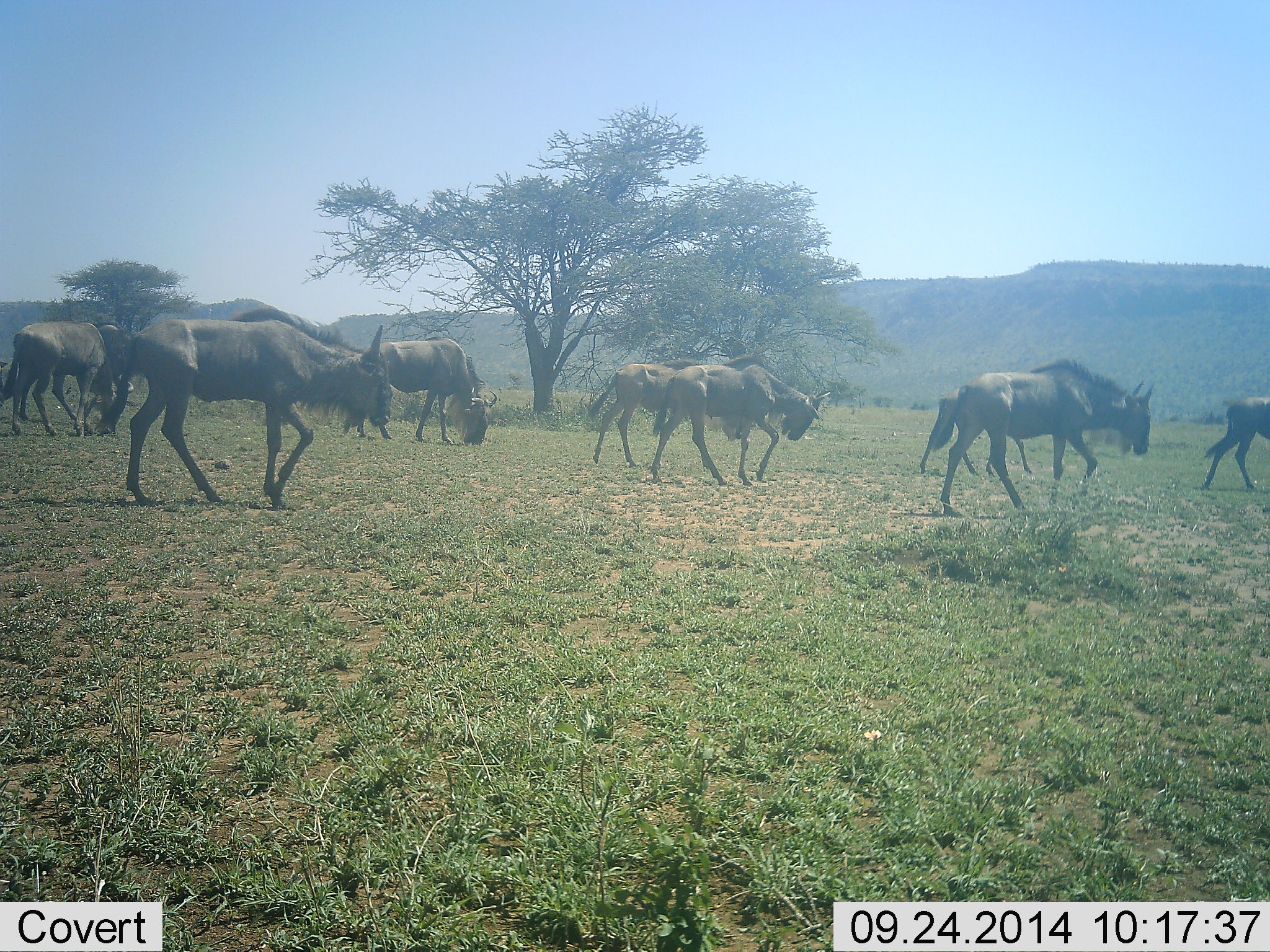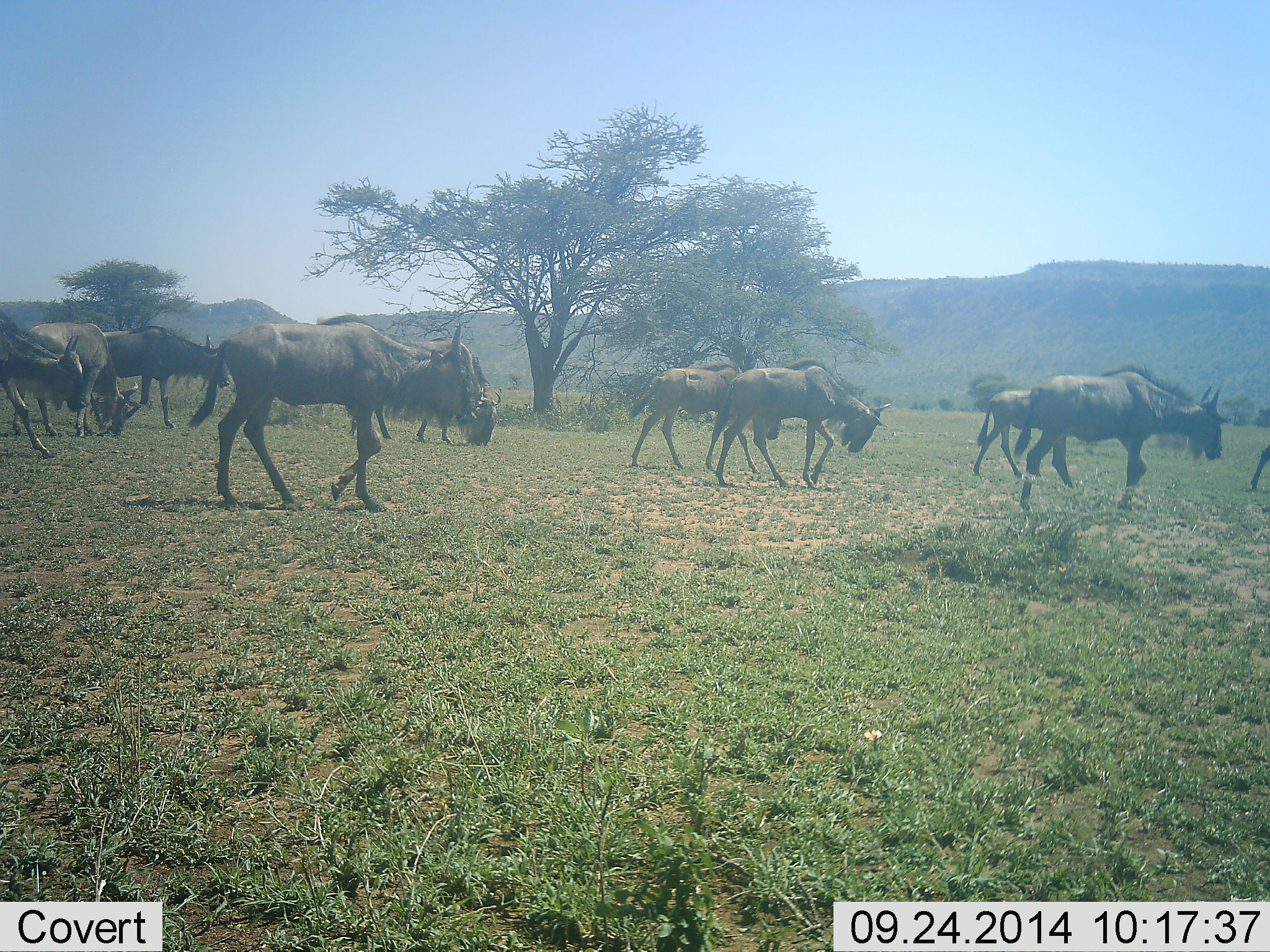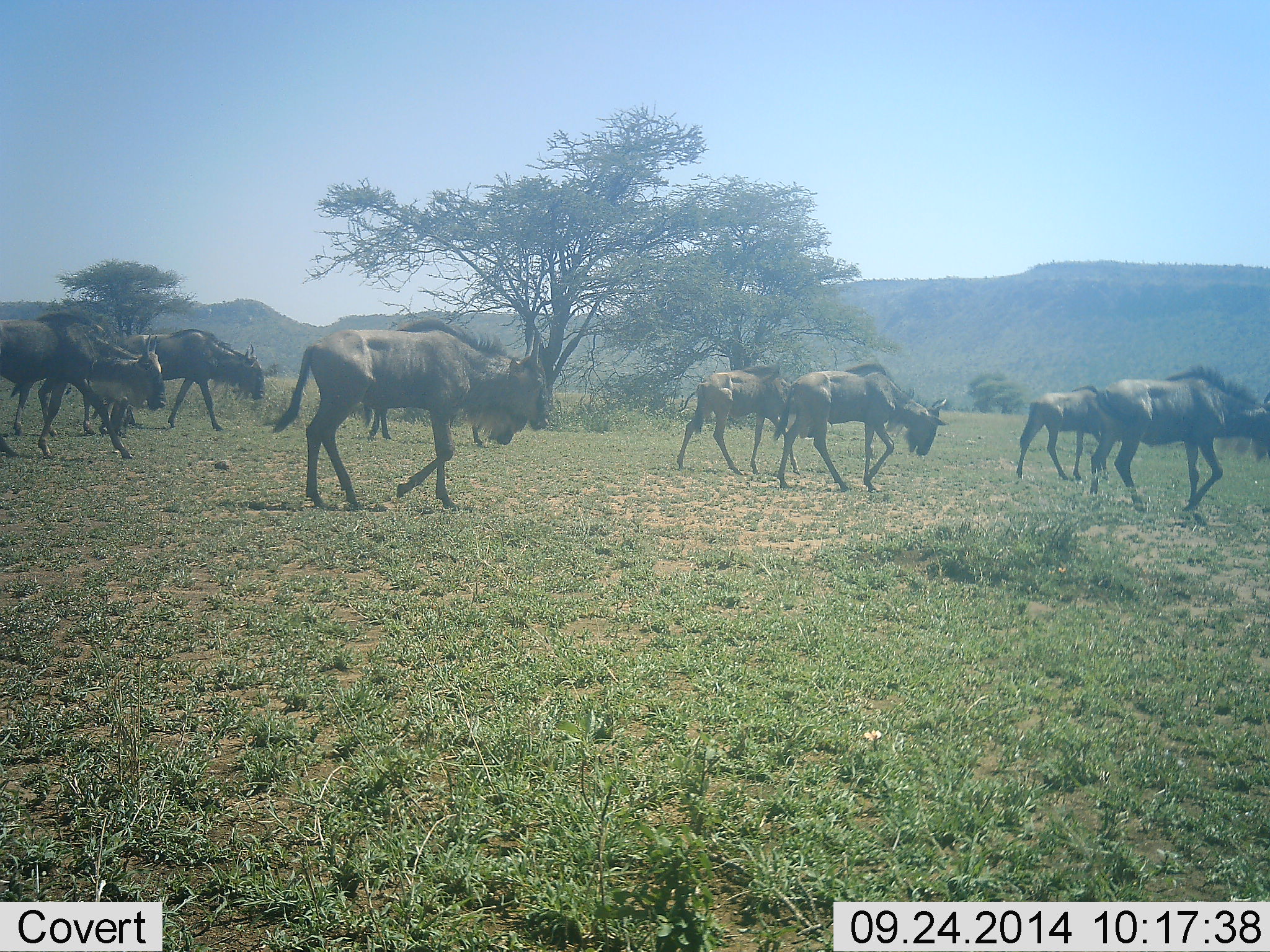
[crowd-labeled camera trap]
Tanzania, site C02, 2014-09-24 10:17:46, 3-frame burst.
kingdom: Animalia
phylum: Chordata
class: Mammalia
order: Artiodactyla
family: Bovidae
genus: Connochaetes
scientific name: Connochaetes taurinus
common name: blue wildebeest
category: wildebeest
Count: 10.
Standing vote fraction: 0%.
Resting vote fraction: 0%.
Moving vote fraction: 100%.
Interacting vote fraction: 0%.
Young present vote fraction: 10%.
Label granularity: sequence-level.